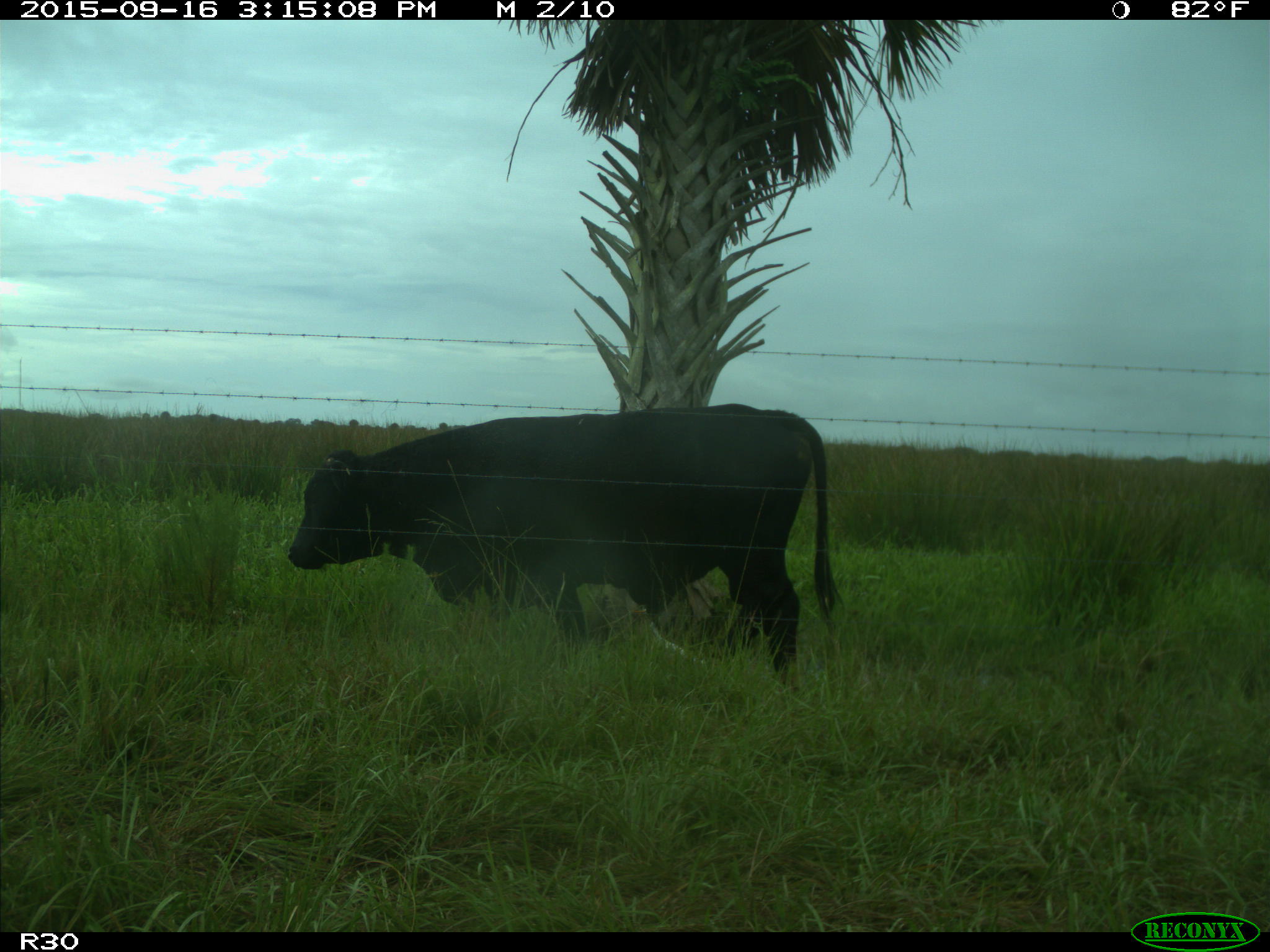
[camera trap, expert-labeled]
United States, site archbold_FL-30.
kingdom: Animalia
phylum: Chordata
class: Mammalia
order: Artiodactyla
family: Bovidae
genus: Bos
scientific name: Bos taurus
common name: domestic cow